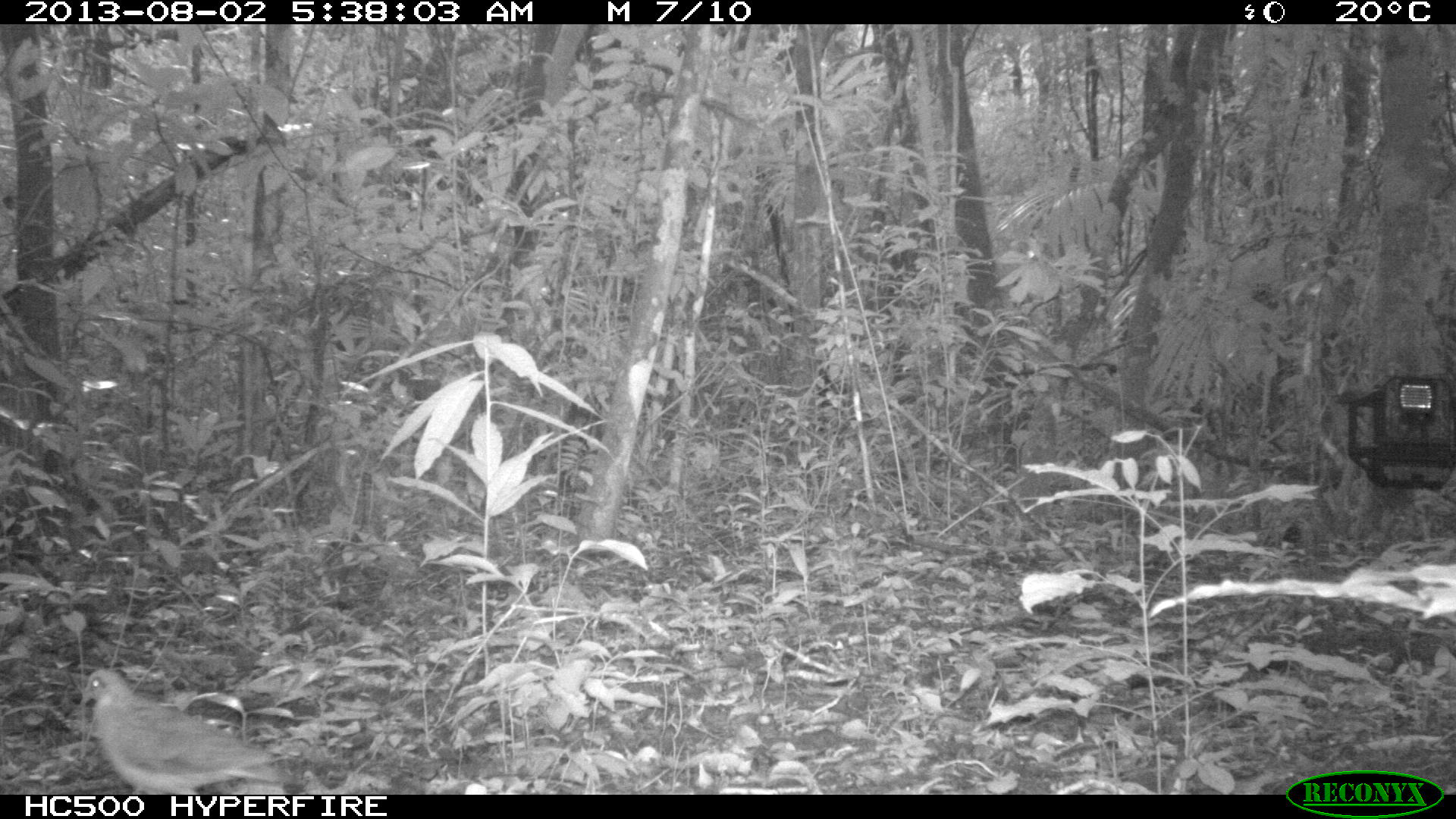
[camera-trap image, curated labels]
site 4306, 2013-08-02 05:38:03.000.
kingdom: Animalia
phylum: Chordata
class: Aves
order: Columbiformes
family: Columbidae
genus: Geotrygon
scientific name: Geotrygon montana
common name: ruddy quail-dove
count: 1